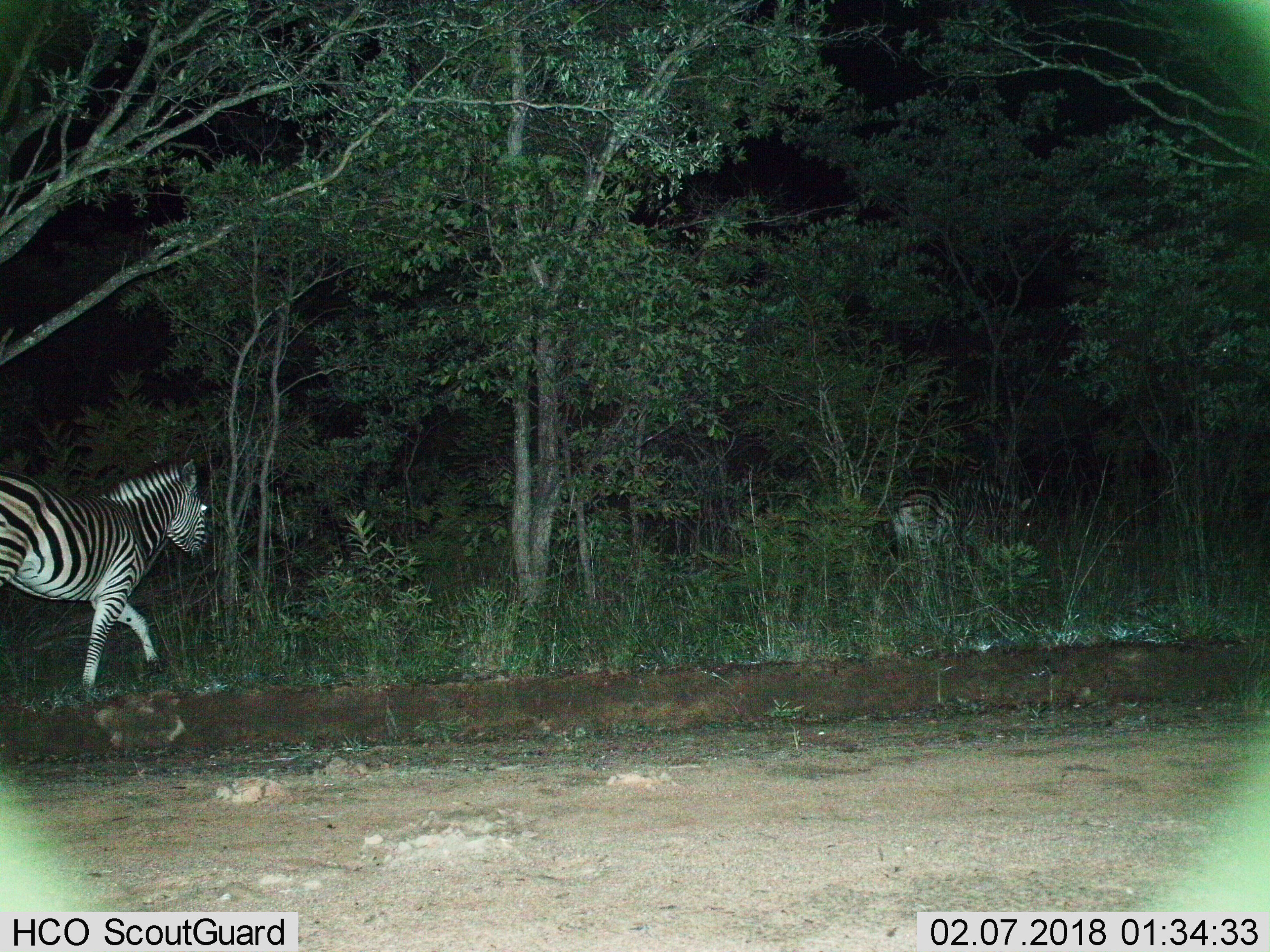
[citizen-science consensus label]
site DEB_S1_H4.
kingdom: Animalia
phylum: Chordata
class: Mammalia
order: Perissodactyla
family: Equidae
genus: Equus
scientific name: Equus quagga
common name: plains zebra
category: zebraplains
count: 2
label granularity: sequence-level